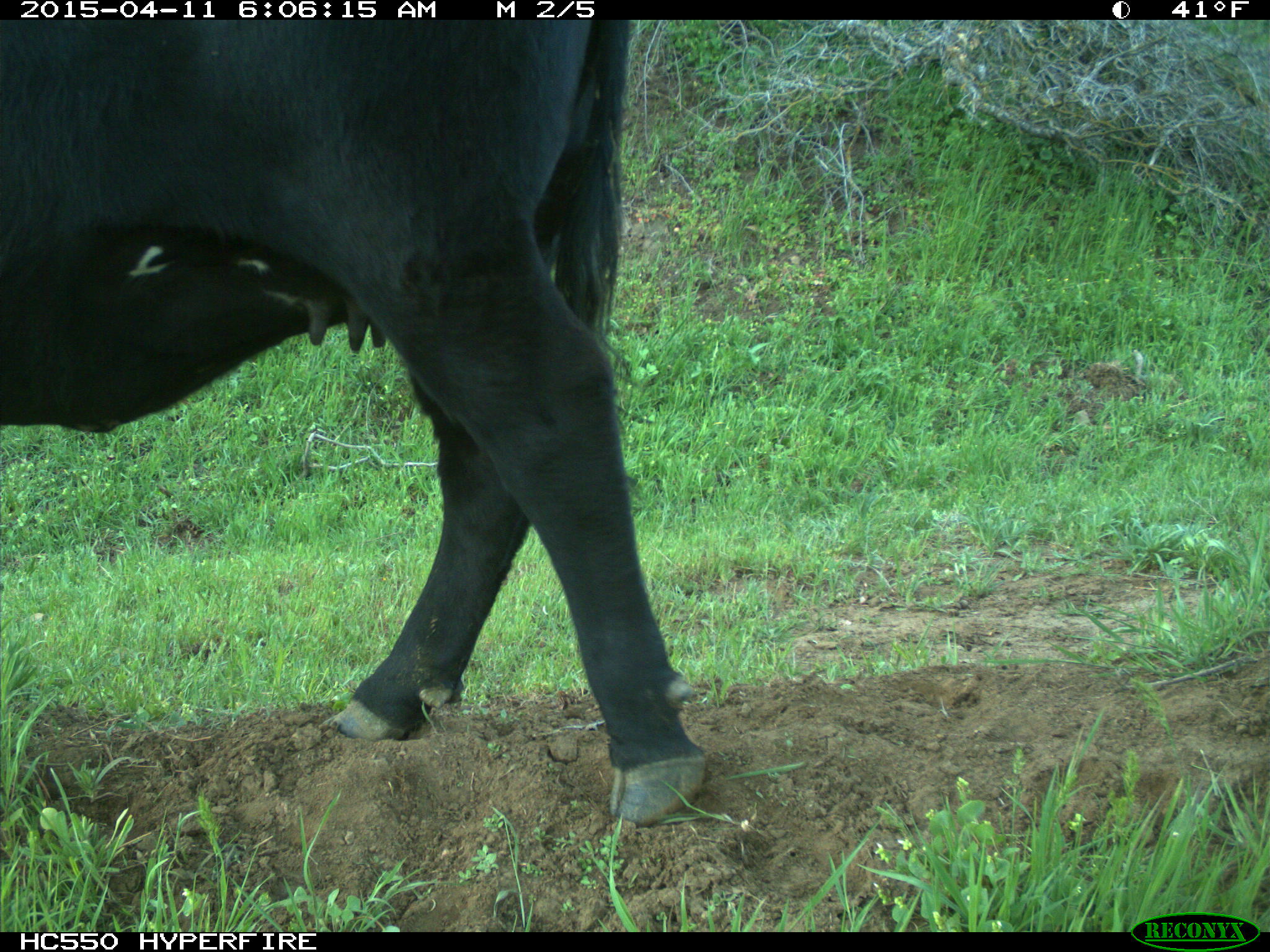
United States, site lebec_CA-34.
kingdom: Animalia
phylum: Chordata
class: Mammalia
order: Artiodactyla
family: Bovidae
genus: Bos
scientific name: Bos taurus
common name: domestic cow